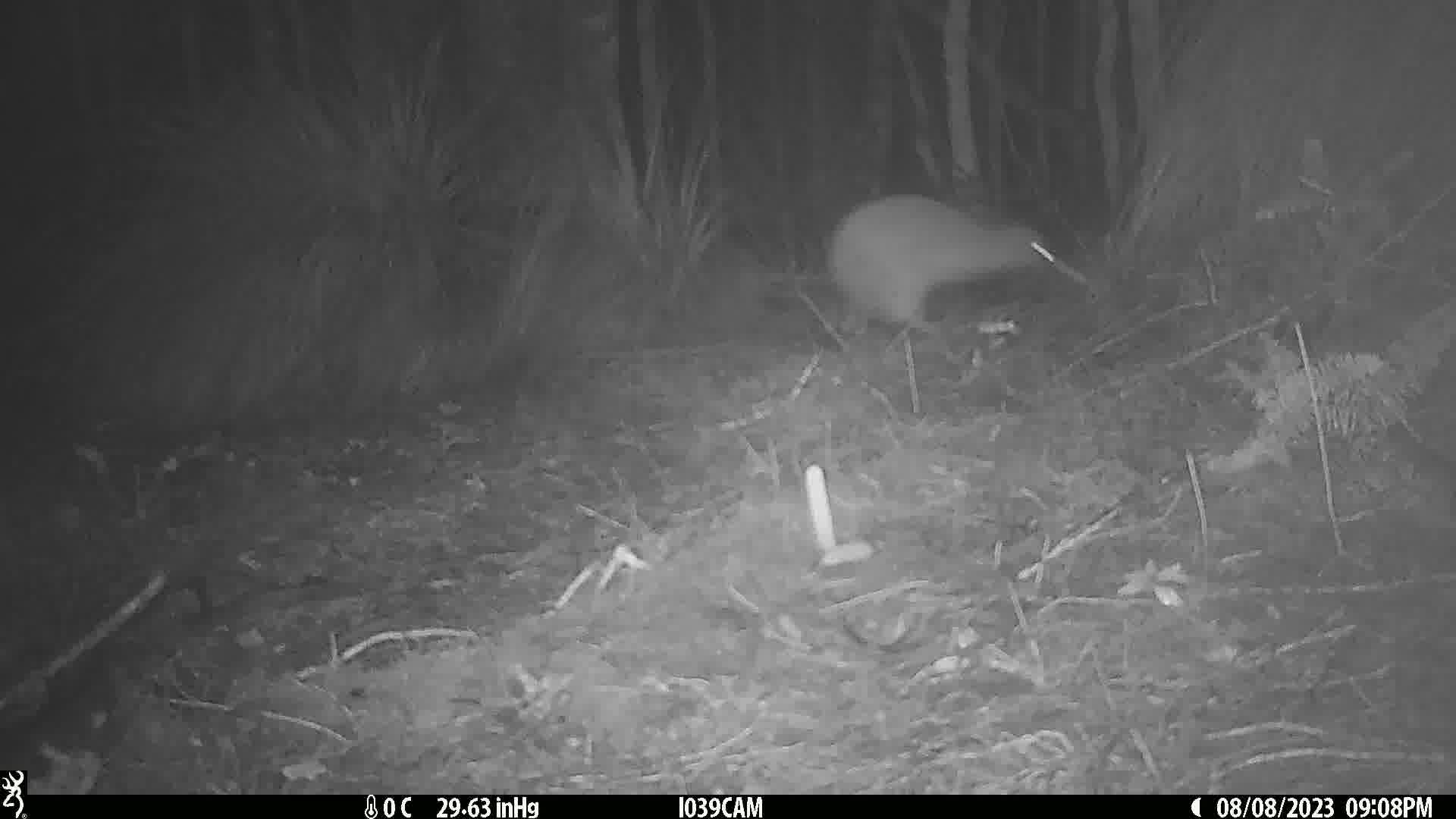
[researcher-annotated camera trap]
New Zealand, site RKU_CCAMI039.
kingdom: Animalia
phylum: Chordata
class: Aves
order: Apterygiformes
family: Apterygidae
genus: Apteryx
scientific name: Apteryx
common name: kiwi